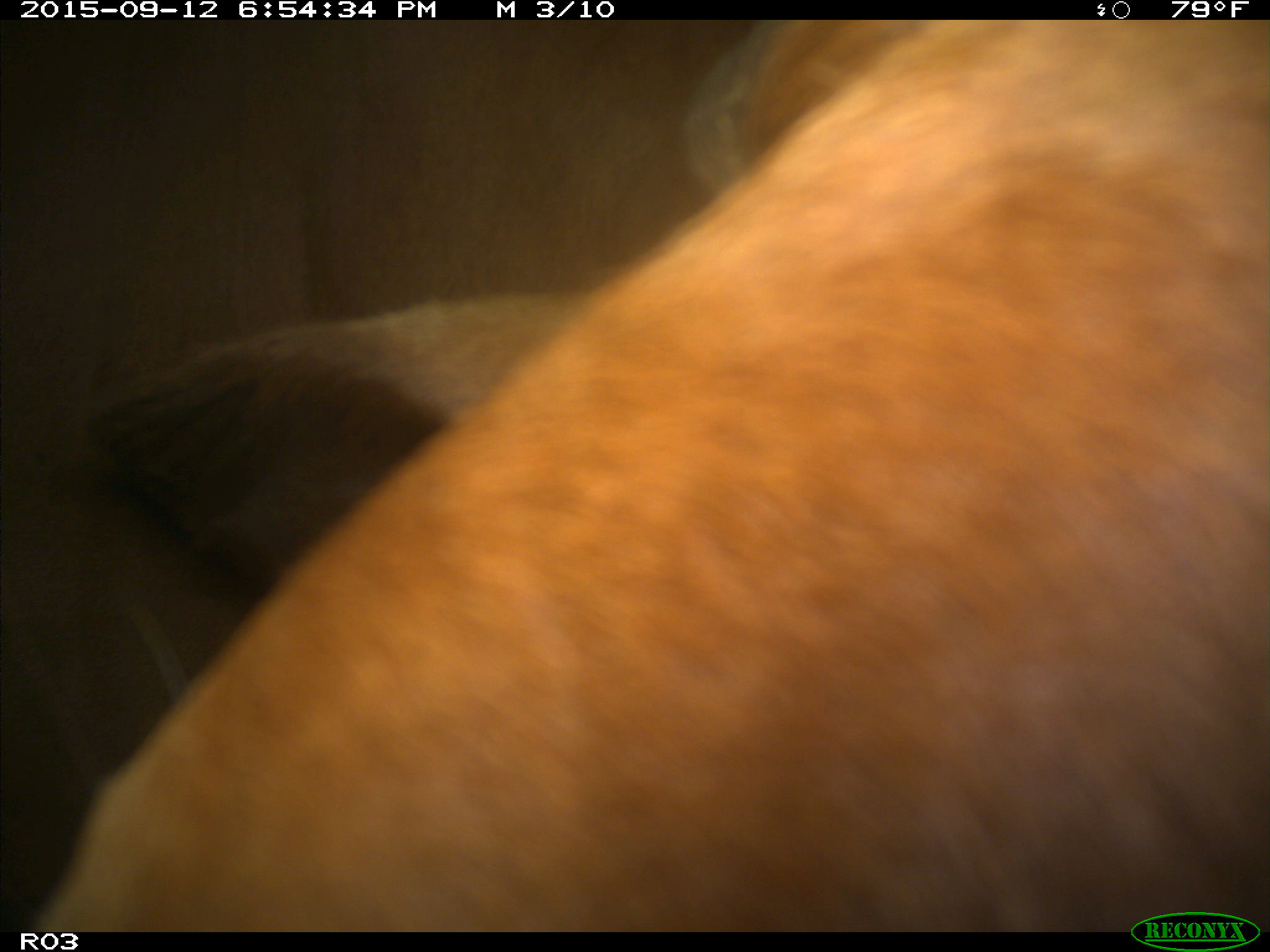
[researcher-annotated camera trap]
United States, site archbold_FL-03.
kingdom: Animalia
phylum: Chordata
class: Mammalia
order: Artiodactyla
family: Bovidae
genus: Bos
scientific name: Bos taurus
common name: domestic cow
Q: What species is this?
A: Bos taurus (domestic cow).